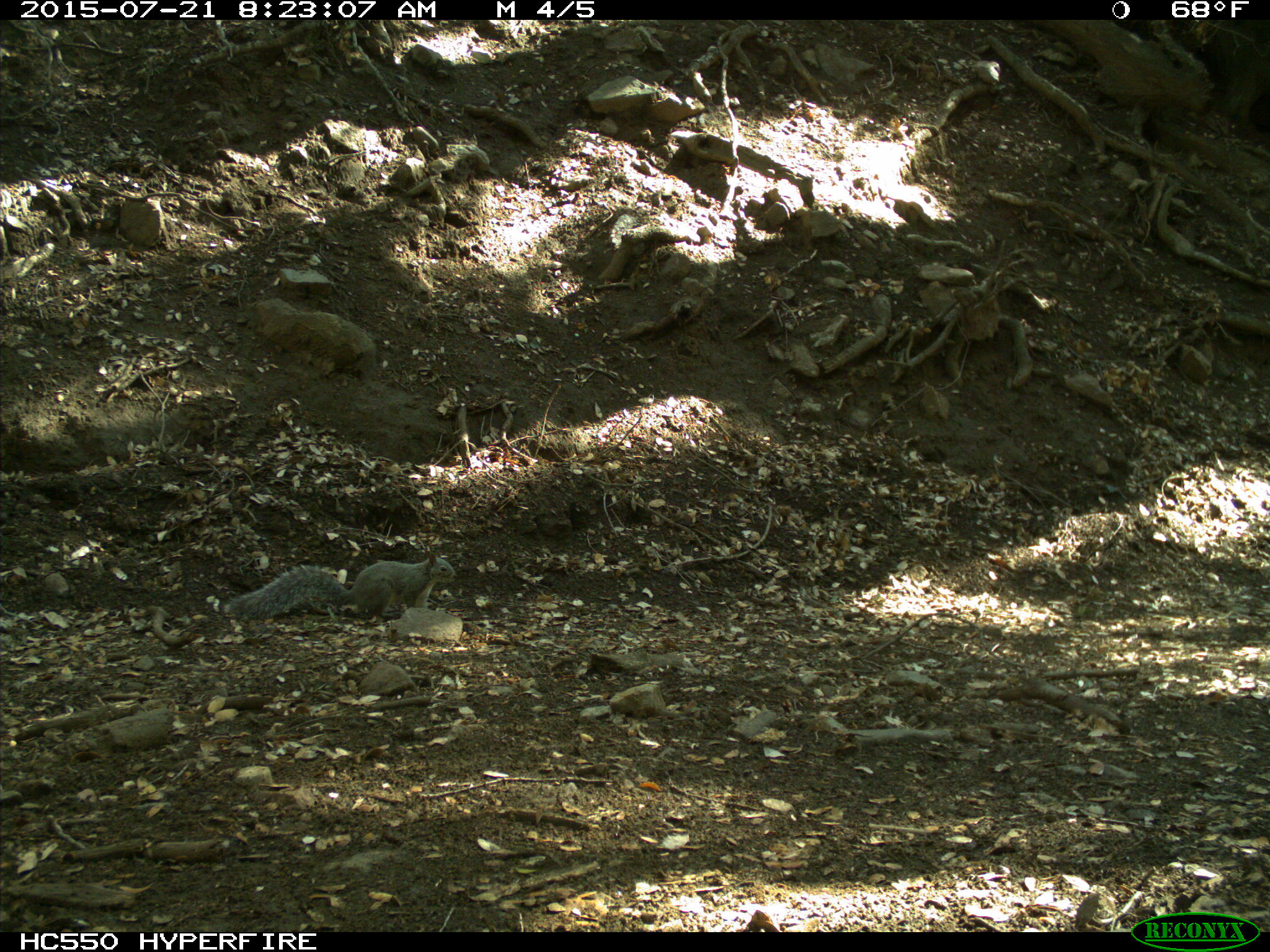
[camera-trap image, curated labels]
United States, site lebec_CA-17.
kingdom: Animalia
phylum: Chordata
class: Mammalia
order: Rodentia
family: Sciuridae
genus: Sciurus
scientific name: Sciurus carolinensis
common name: eastern gray squirrel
Sciurus carolinensis (eastern gray squirrel).